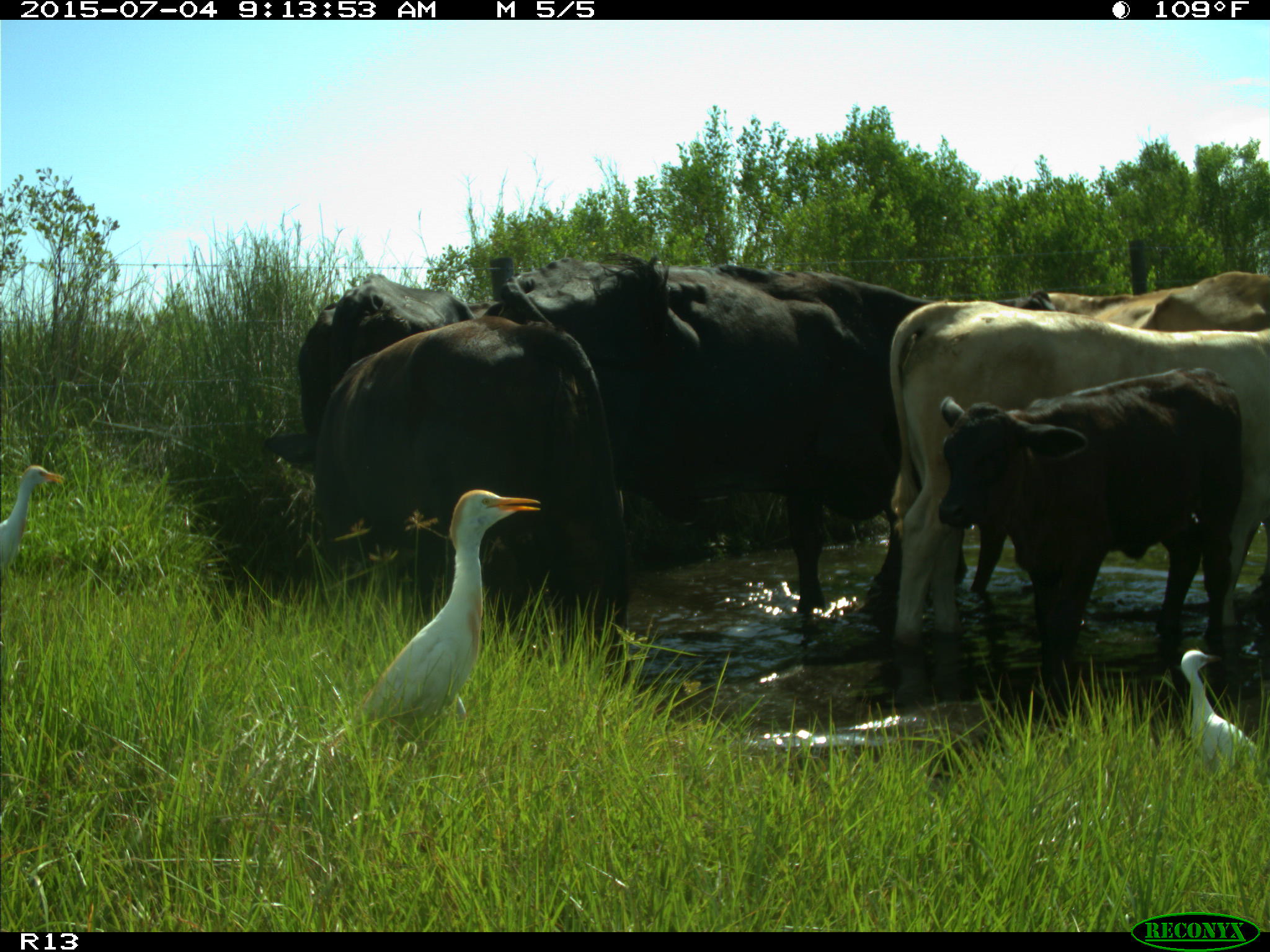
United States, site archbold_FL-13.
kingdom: Animalia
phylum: Chordata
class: Mammalia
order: Artiodactyla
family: Bovidae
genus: Bos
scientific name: Bos taurus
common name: domestic cow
Bos taurus (domestic cow).